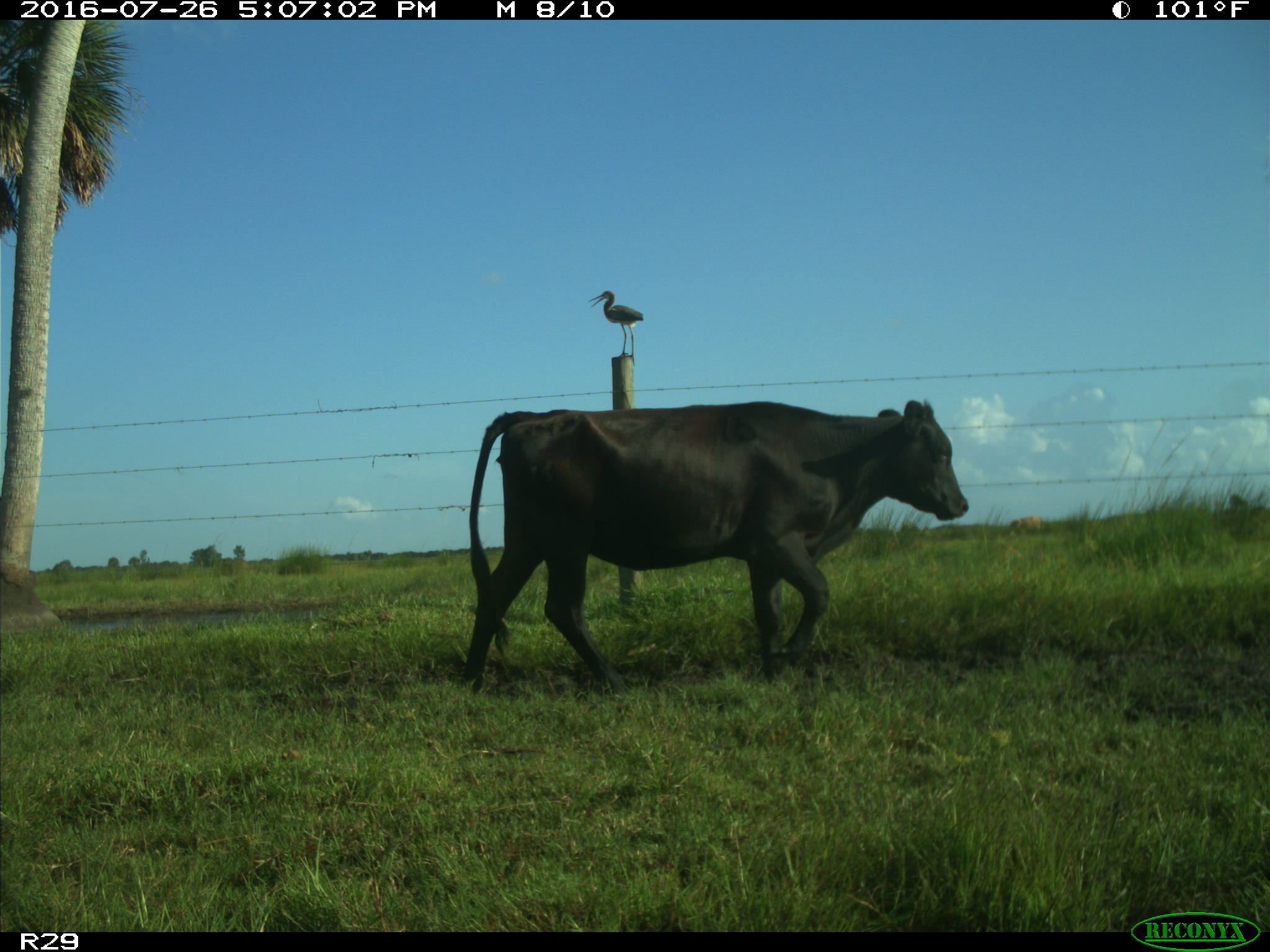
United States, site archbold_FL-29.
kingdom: Animalia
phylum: Chordata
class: Mammalia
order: Artiodactyla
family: Bovidae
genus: Bos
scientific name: Bos taurus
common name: domestic cow